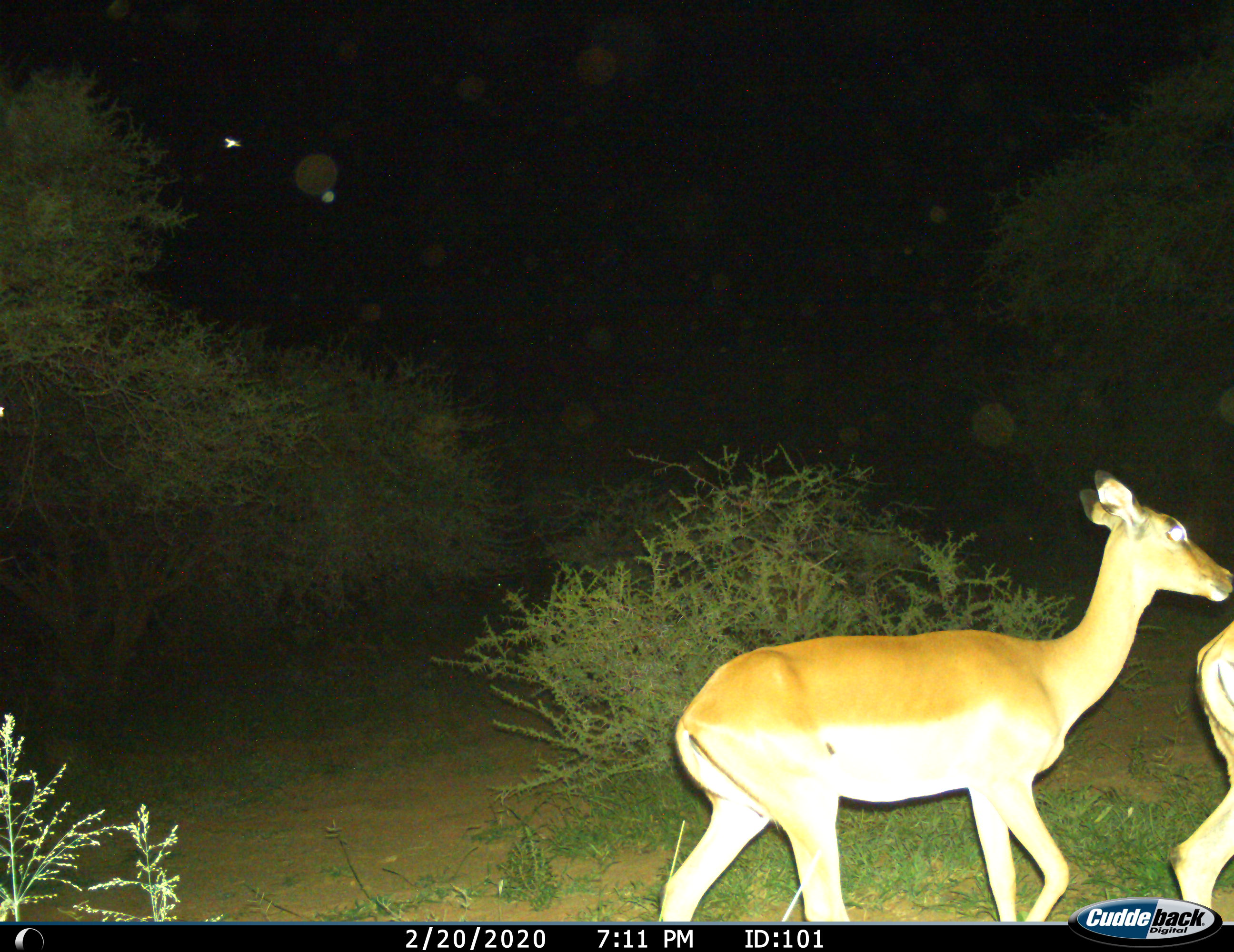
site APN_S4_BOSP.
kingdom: Animalia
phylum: Chordata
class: Mammalia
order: Artiodactyla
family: Bovidae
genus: Aepyceros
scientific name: Aepyceros melampus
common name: impala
Impala (Aepyceros melampus), count 2. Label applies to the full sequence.